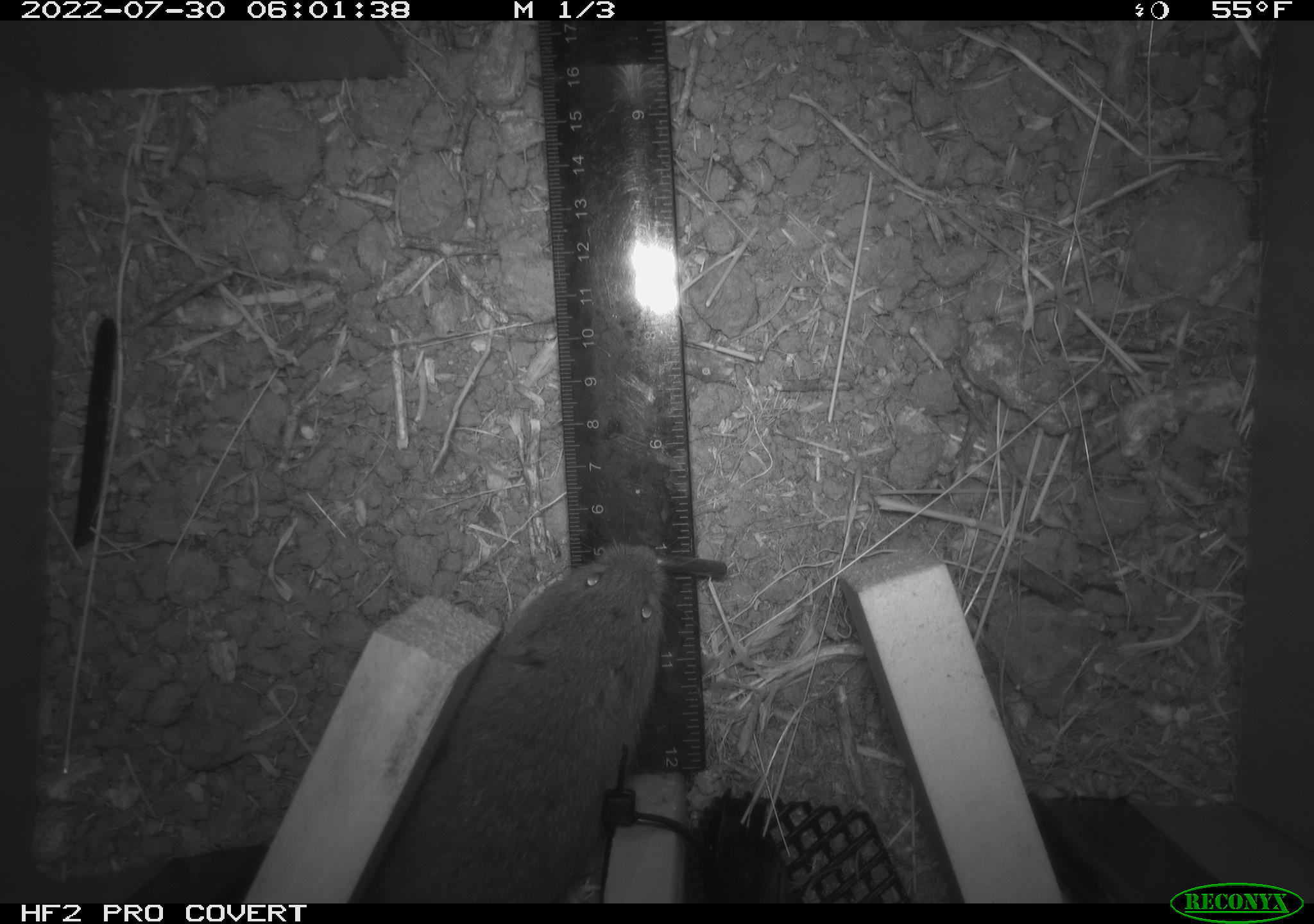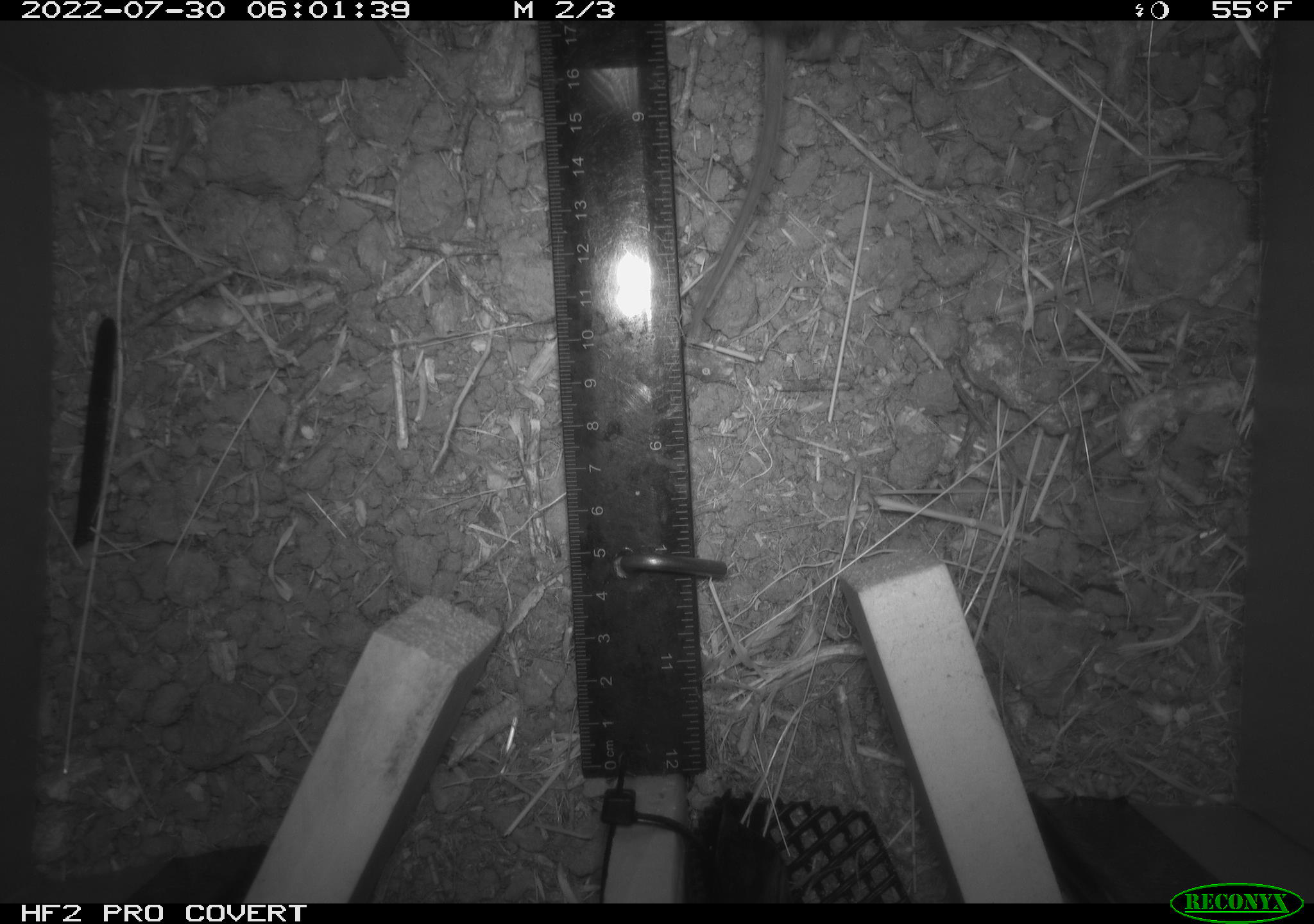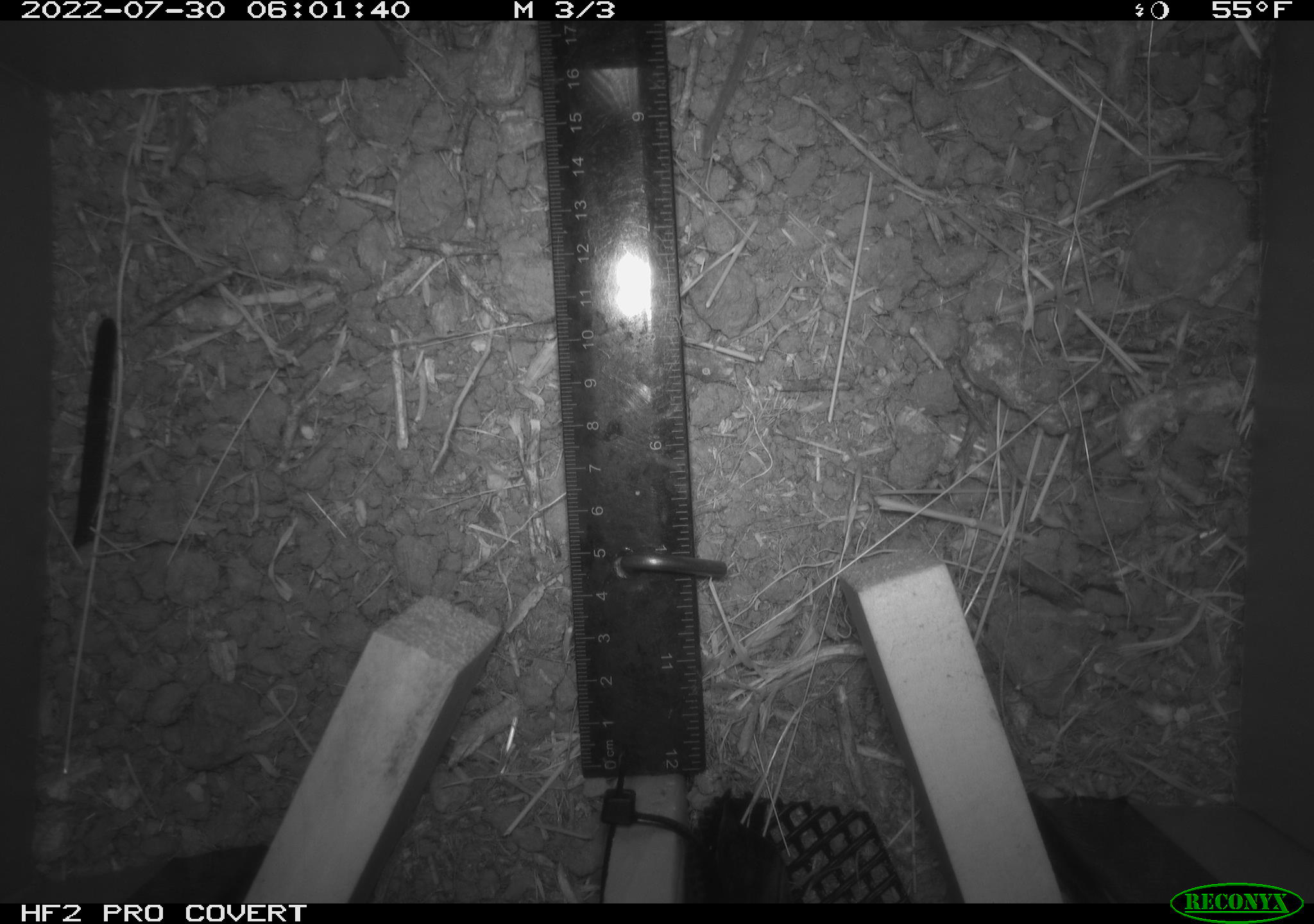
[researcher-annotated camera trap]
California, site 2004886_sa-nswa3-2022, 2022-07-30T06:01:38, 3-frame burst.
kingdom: Animalia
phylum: Chordata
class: Mammalia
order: Rodentia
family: Cricetidae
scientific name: Cricetidae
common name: hamsters, voles, lemmings, and allies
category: cricetidae family